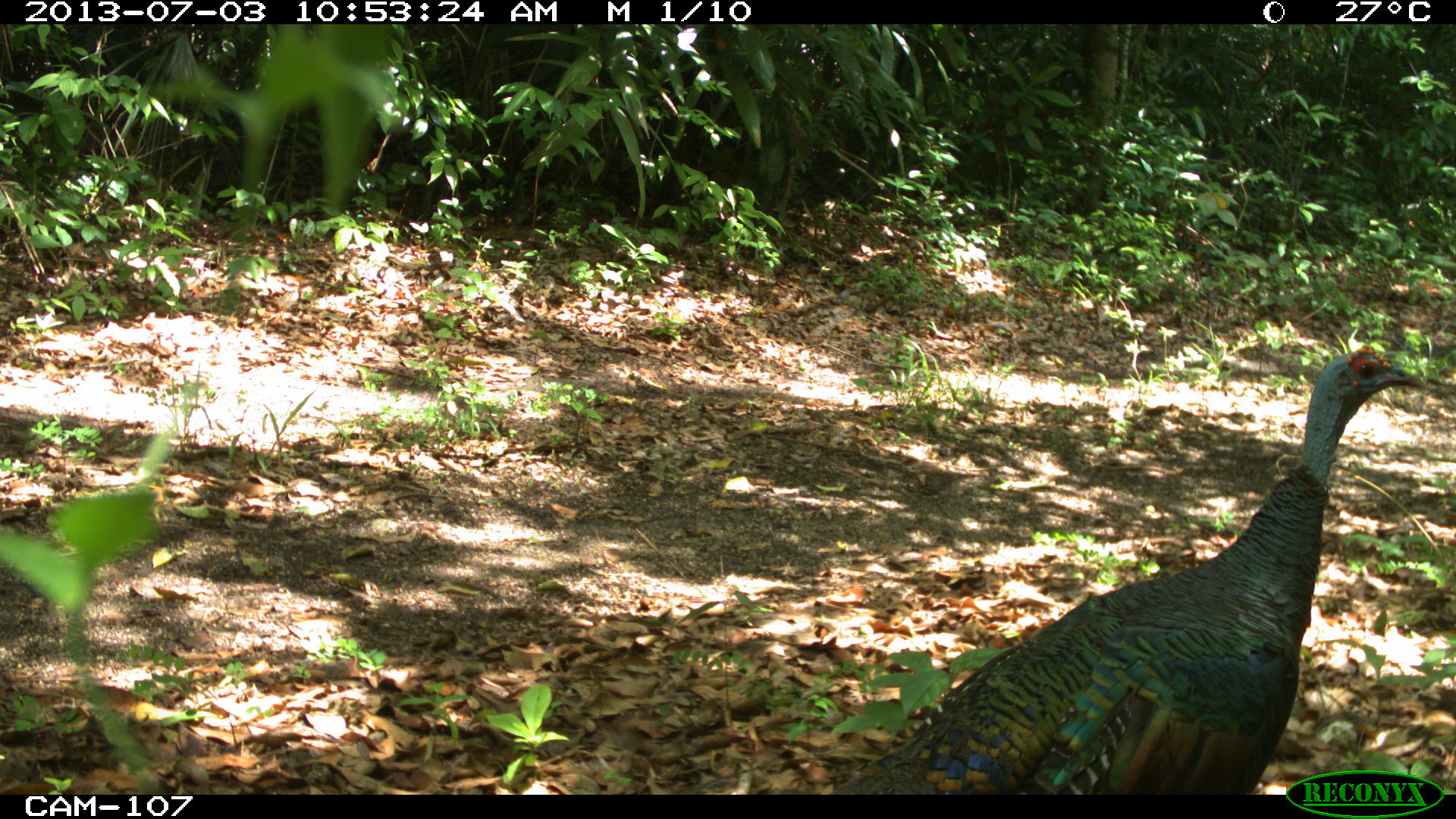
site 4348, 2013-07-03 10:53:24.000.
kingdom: Animalia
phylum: Chordata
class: Aves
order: Galliformes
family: Phasianidae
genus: Meleagris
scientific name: Meleagris ocellata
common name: ocellated turkey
Meleagris ocellata (ocellated turkey), count 1, sex male.